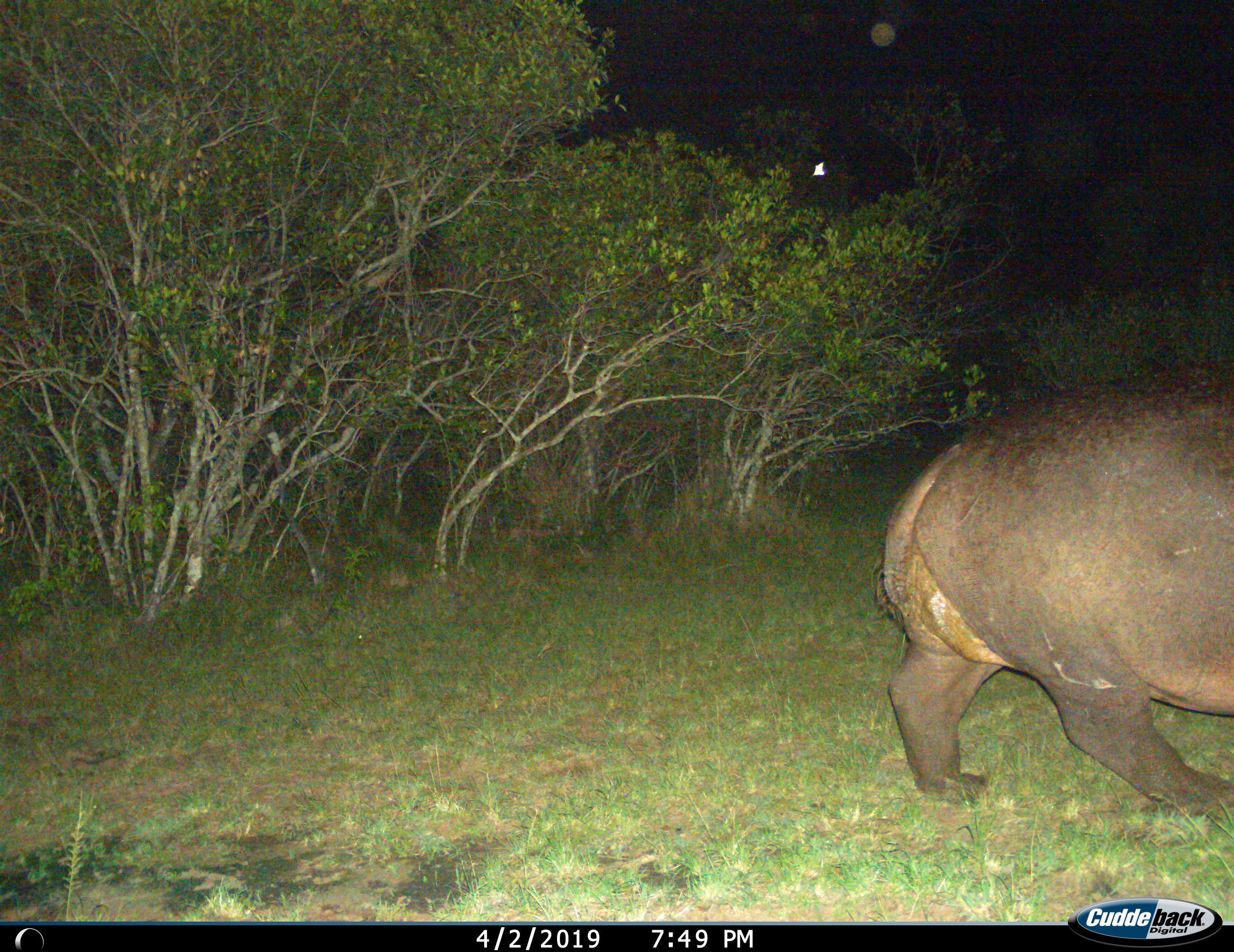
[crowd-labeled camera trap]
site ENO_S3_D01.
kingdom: Animalia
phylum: Chordata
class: Mammalia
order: Artiodactyla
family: Hippopotamidae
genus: Hippopotamus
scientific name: Hippopotamus amphibius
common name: hippopotamus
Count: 1.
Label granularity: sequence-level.